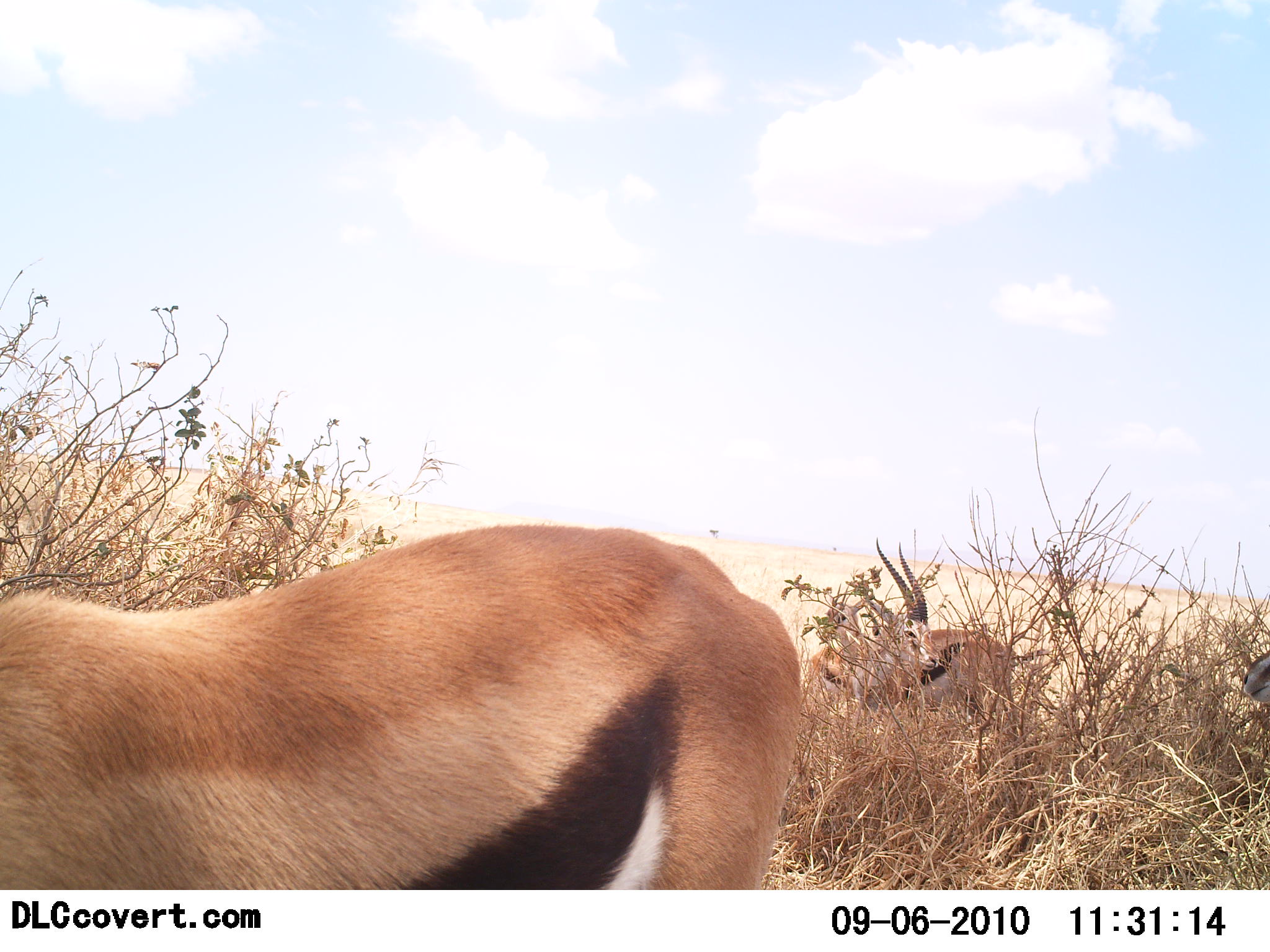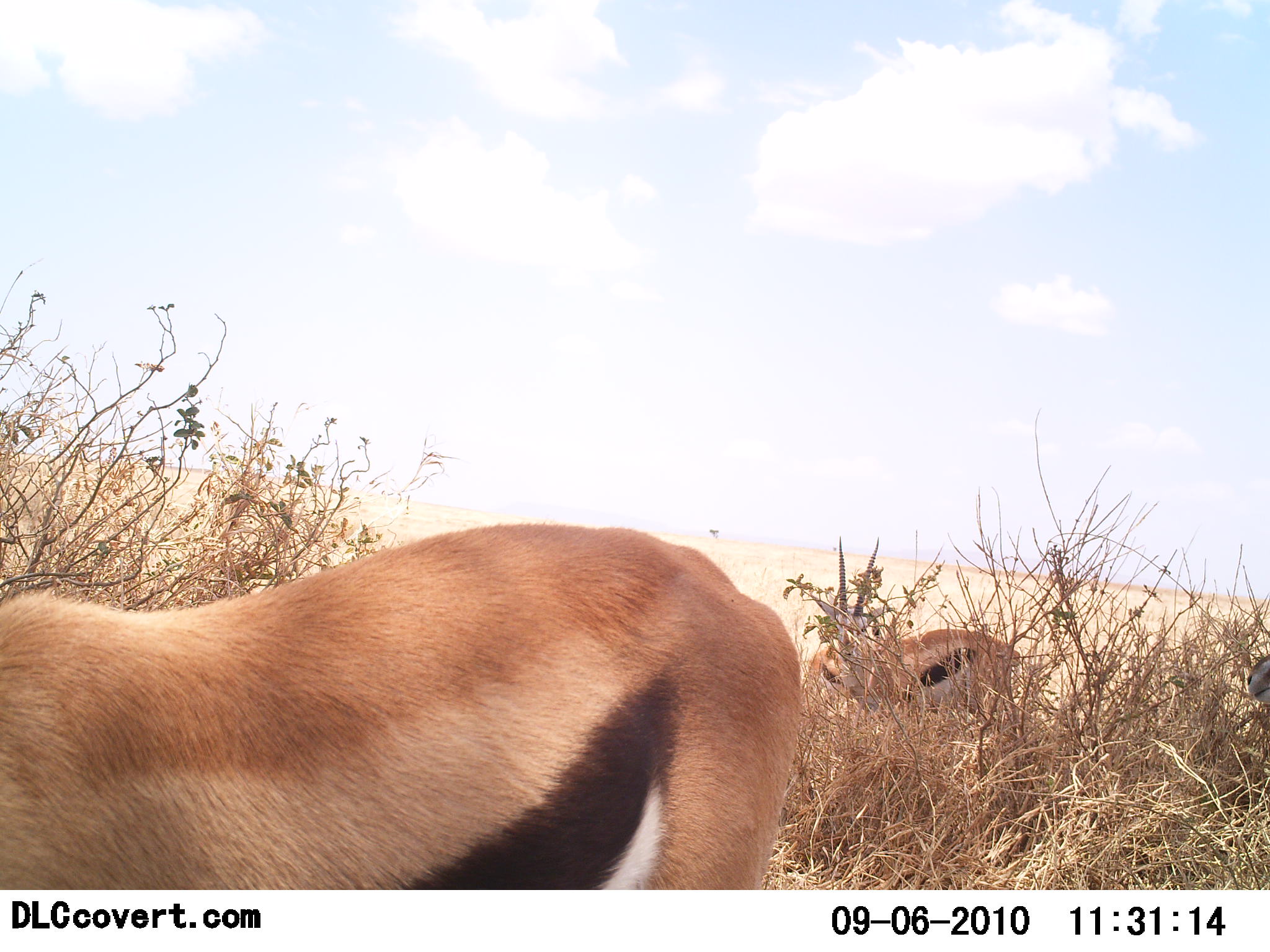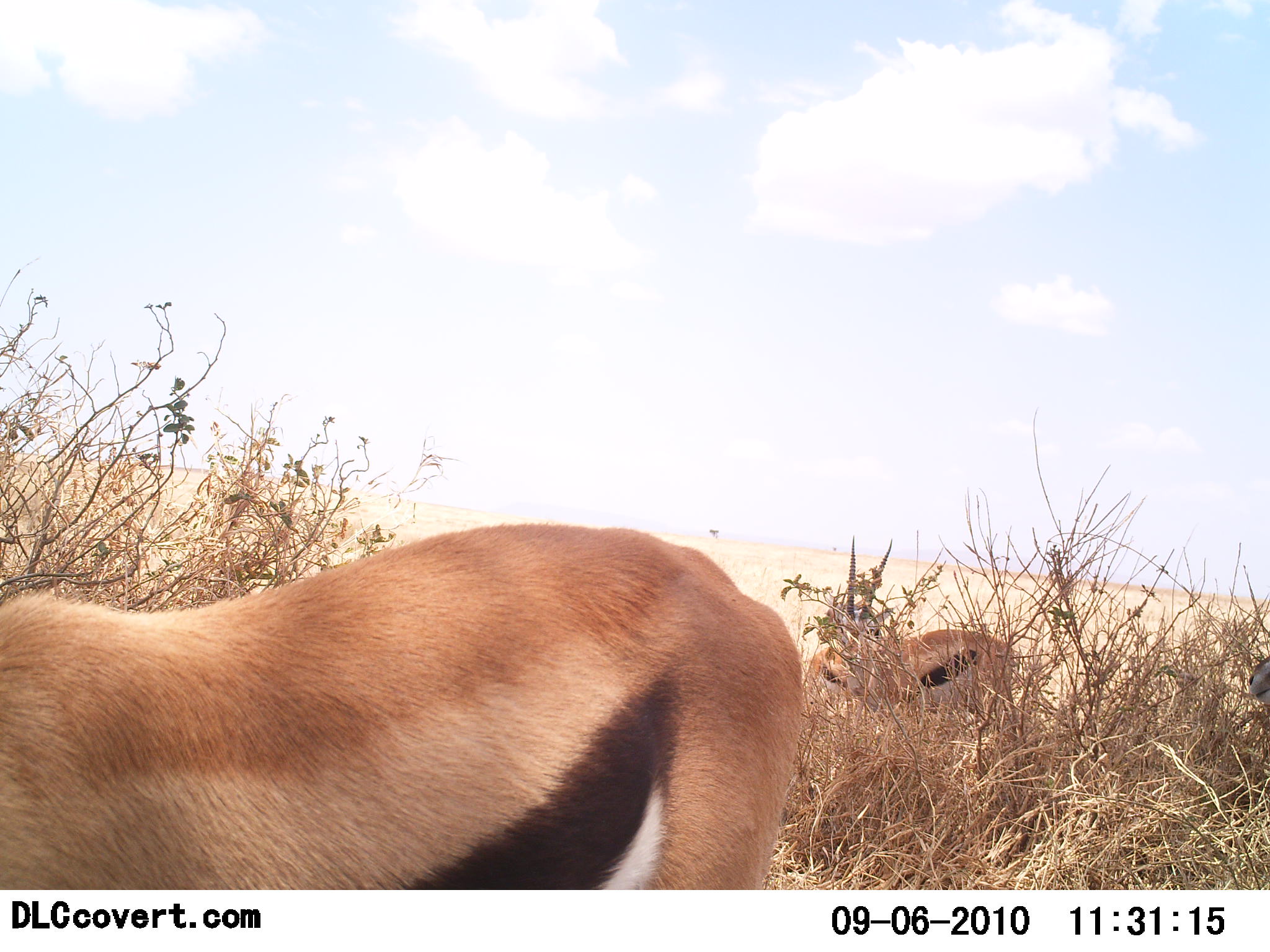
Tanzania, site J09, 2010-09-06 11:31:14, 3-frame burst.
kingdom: Animalia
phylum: Chordata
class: Mammalia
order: Artiodactyla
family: Bovidae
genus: Eudorcas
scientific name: Eudorcas thomsonii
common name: thomson's gazelle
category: gazellethomsons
Gazellethomsons (thomson's gazelle) (Eudorcas thomsonii), count 3. Behavior (volunteer vote fractions): standing 67%, resting 6%, moving 17%, interacting 0%. Young present (vote fraction): 0%. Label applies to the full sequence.